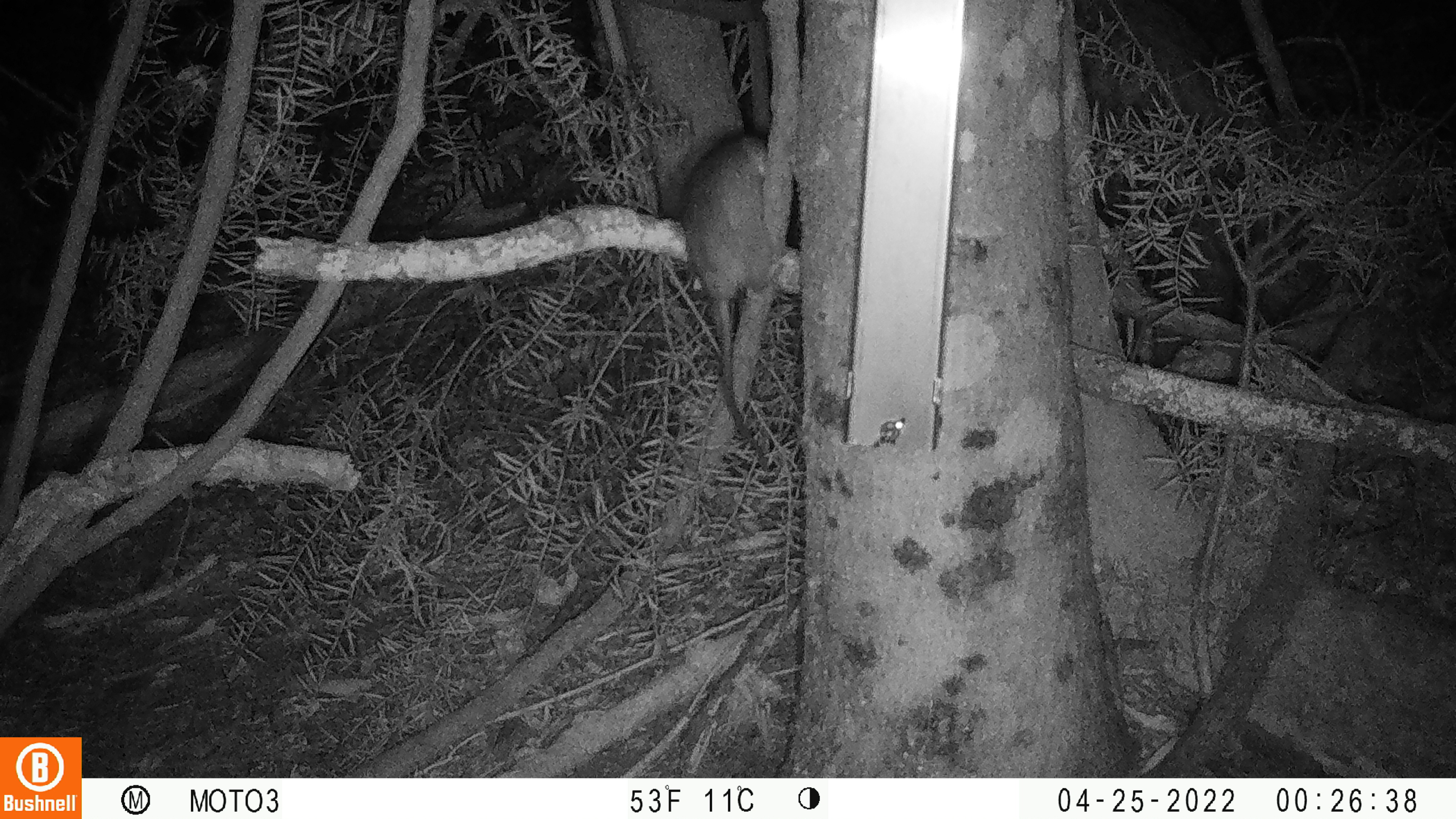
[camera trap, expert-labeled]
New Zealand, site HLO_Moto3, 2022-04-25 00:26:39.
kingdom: Animalia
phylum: Chordata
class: Mammalia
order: Rodentia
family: Muridae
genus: Rattus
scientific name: Rattus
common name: rat